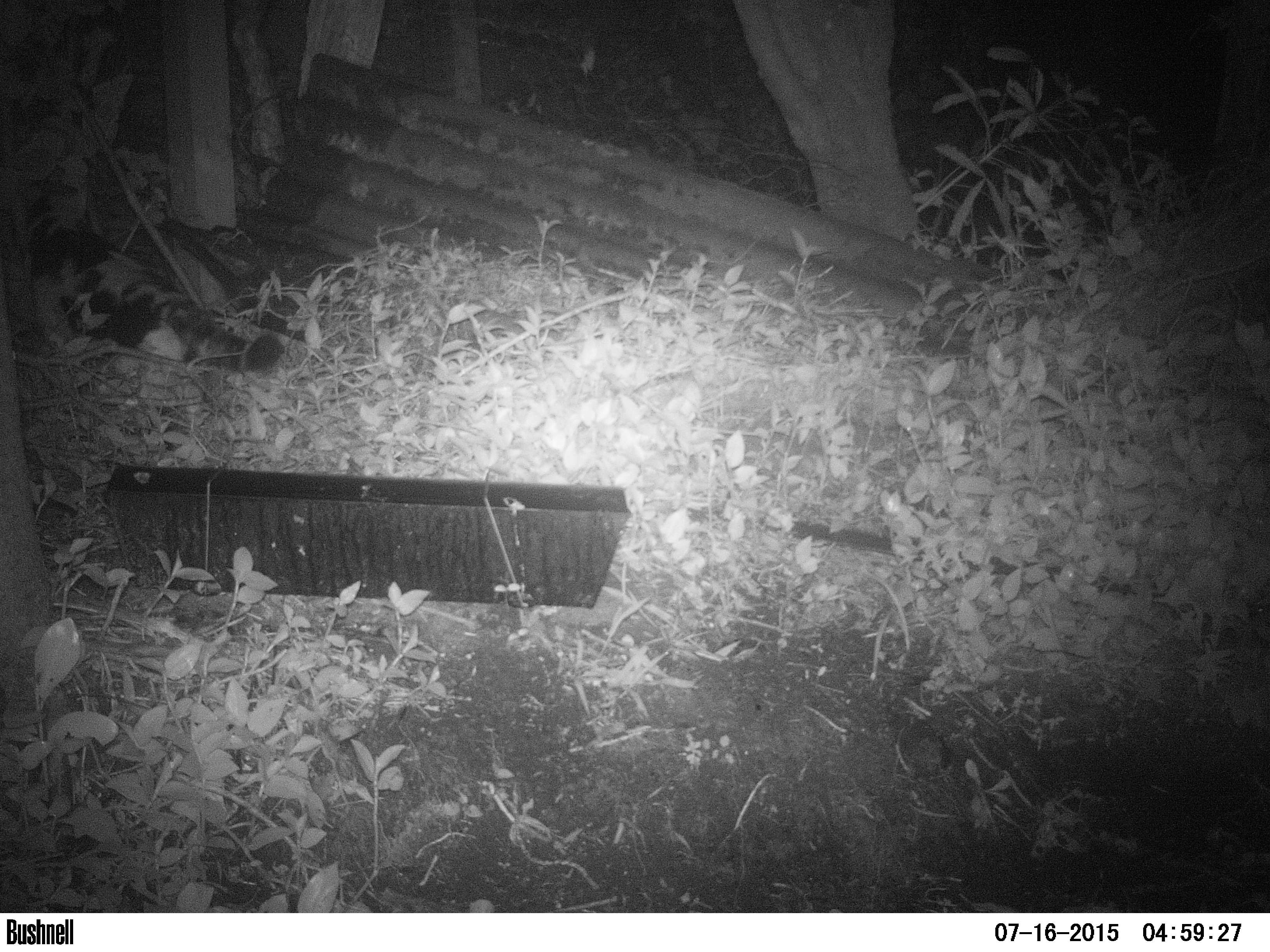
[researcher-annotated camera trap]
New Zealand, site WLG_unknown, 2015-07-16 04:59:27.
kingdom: Animalia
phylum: Chordata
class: Mammalia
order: Carnivora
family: Felidae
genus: Felis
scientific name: Felis catus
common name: domestic cat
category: cat